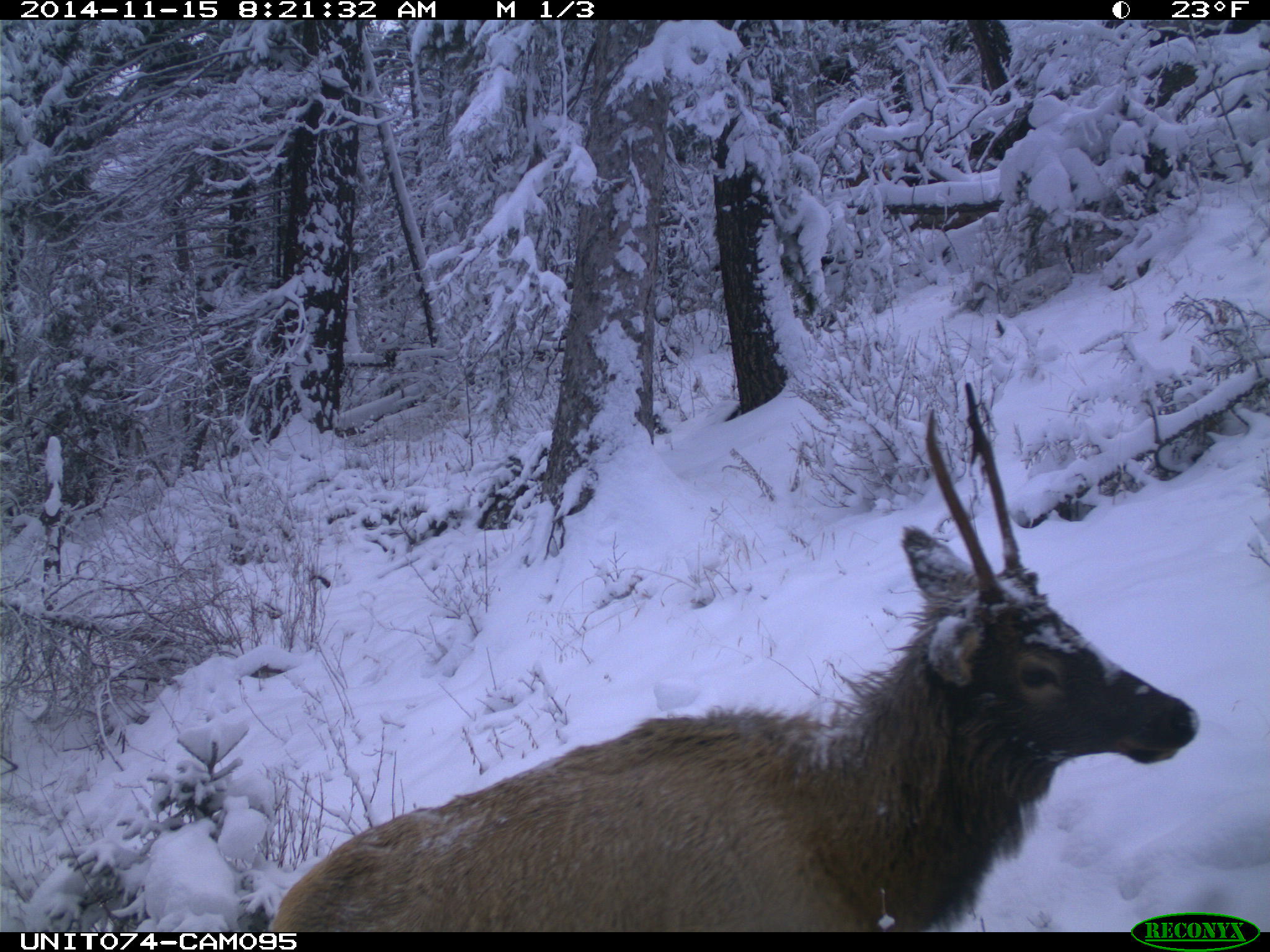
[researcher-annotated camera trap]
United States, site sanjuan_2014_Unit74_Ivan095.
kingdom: Animalia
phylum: Chordata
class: Mammalia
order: Artiodactyla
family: Cervidae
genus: Cervus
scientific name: Cervus elaphus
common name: red deer